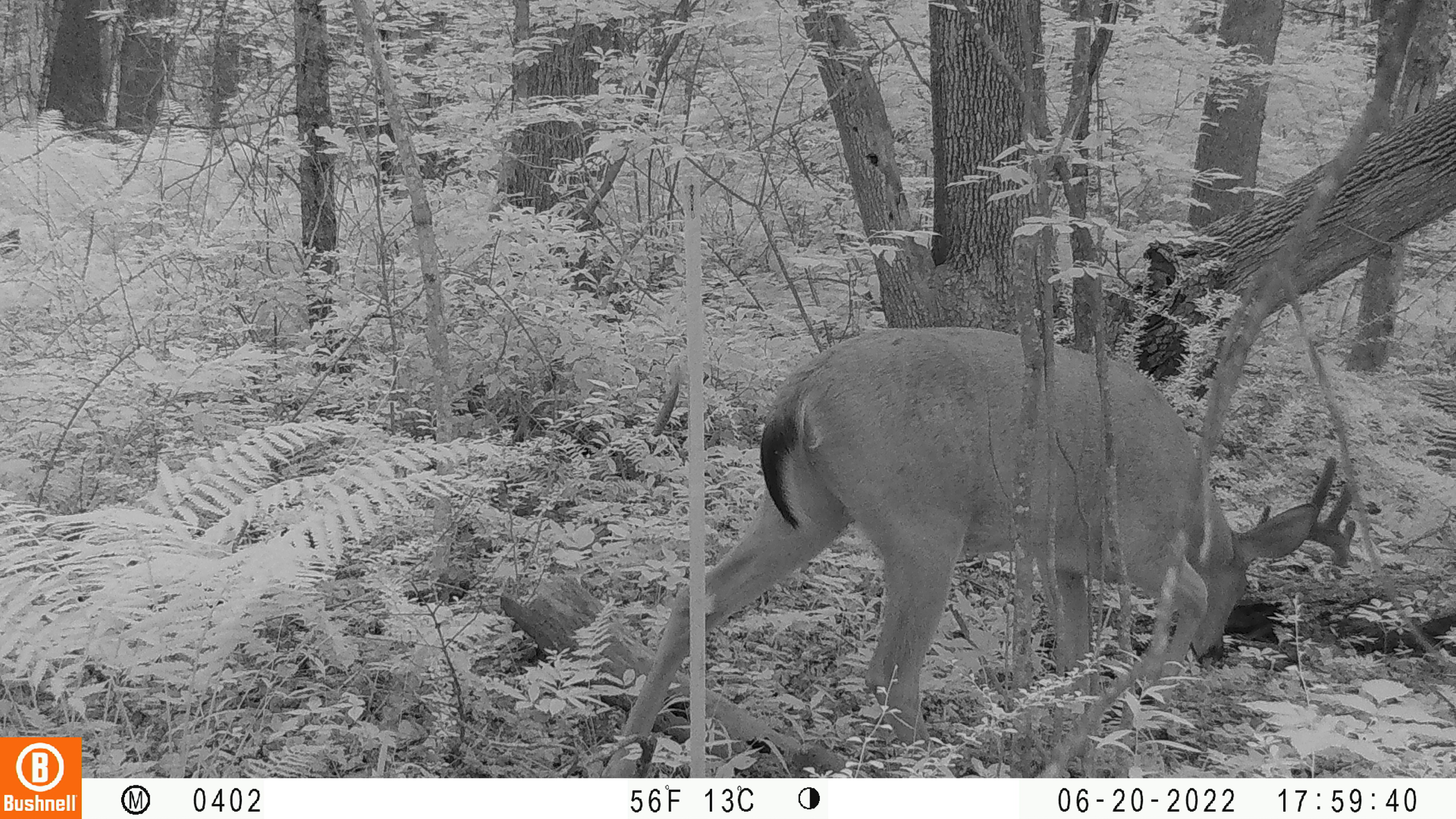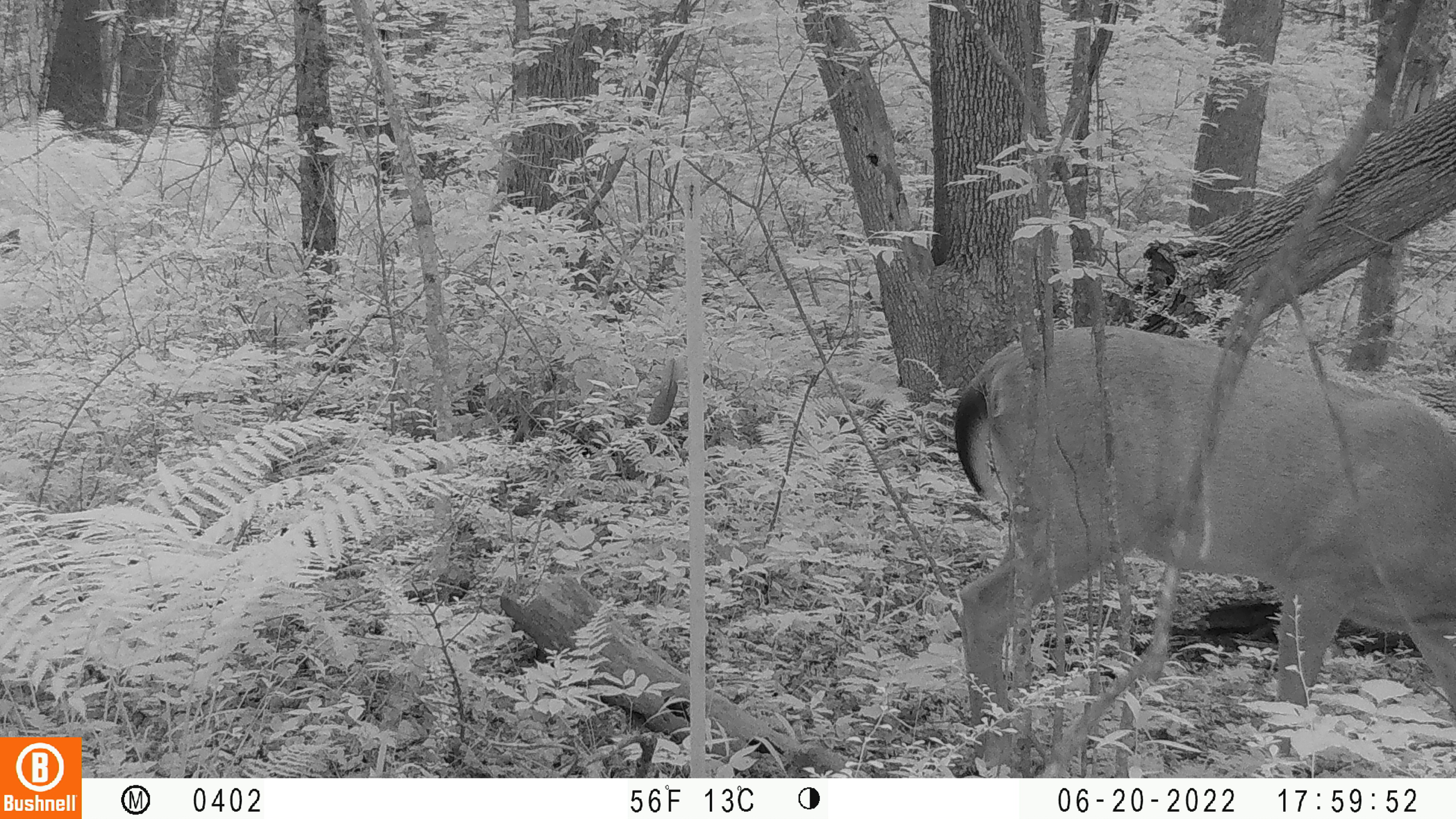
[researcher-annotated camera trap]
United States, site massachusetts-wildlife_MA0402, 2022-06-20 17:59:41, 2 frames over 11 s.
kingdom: Animalia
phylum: Chordata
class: Mammalia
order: Artiodactyla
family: Cervidae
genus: Odocoileus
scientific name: Odocoileus virginianus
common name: white-tailed deer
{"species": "white-tailed deer (Odocoileus virginianus)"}